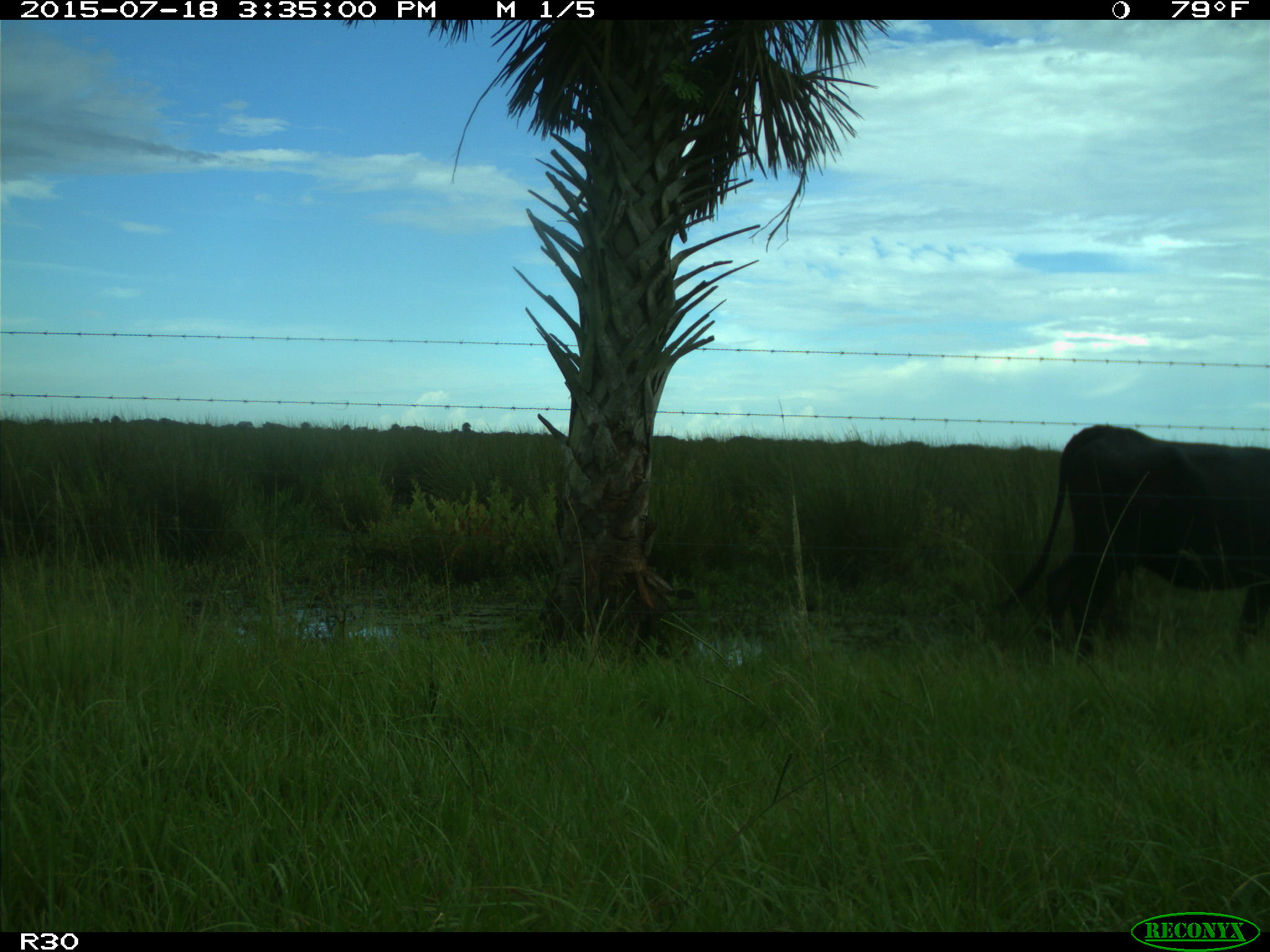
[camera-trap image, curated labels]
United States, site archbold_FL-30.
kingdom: Animalia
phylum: Chordata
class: Mammalia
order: Artiodactyla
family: Bovidae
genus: Bos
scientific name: Bos taurus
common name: domestic cow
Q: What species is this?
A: Bos taurus (domestic cow).